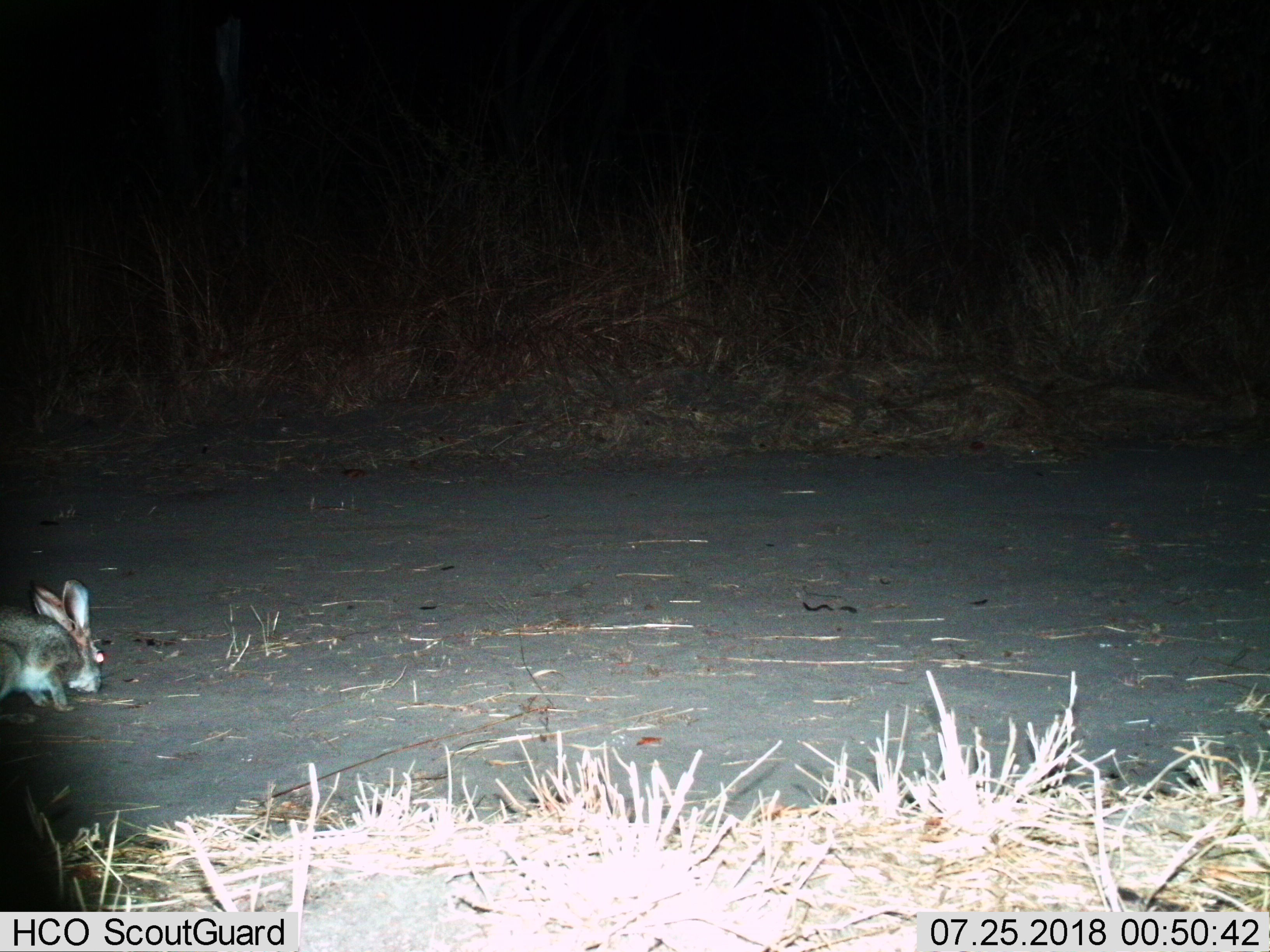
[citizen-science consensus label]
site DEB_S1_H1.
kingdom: Animalia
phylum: Chordata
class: Mammalia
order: Lagomorpha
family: Leporidae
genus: Lepus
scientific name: Lepus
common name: hare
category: hareunknown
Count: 1.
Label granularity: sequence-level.